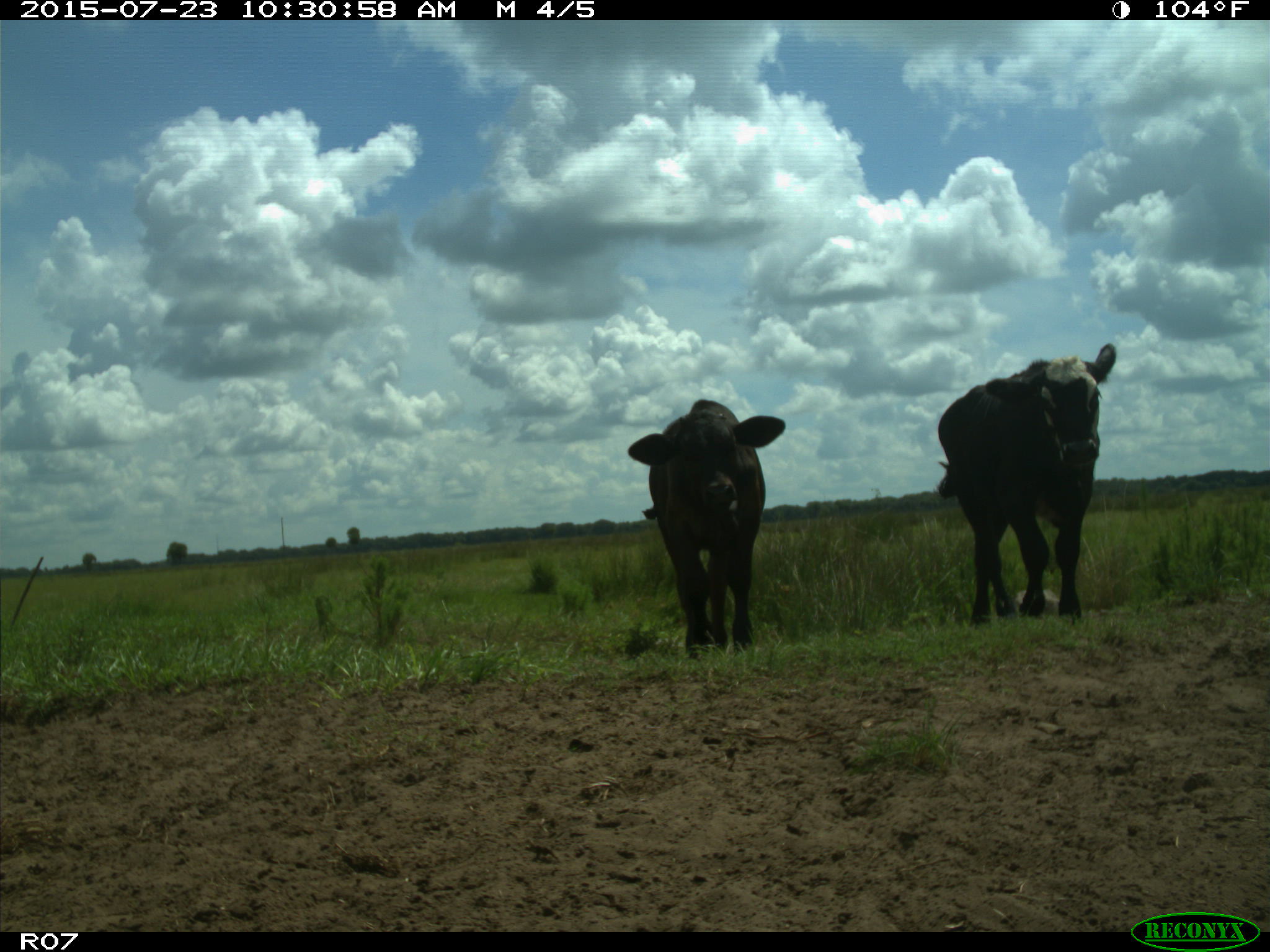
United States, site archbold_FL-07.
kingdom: Animalia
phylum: Chordata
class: Mammalia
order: Artiodactyla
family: Bovidae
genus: Bos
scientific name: Bos taurus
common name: domestic cow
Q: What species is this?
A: Bos taurus (domestic cow).